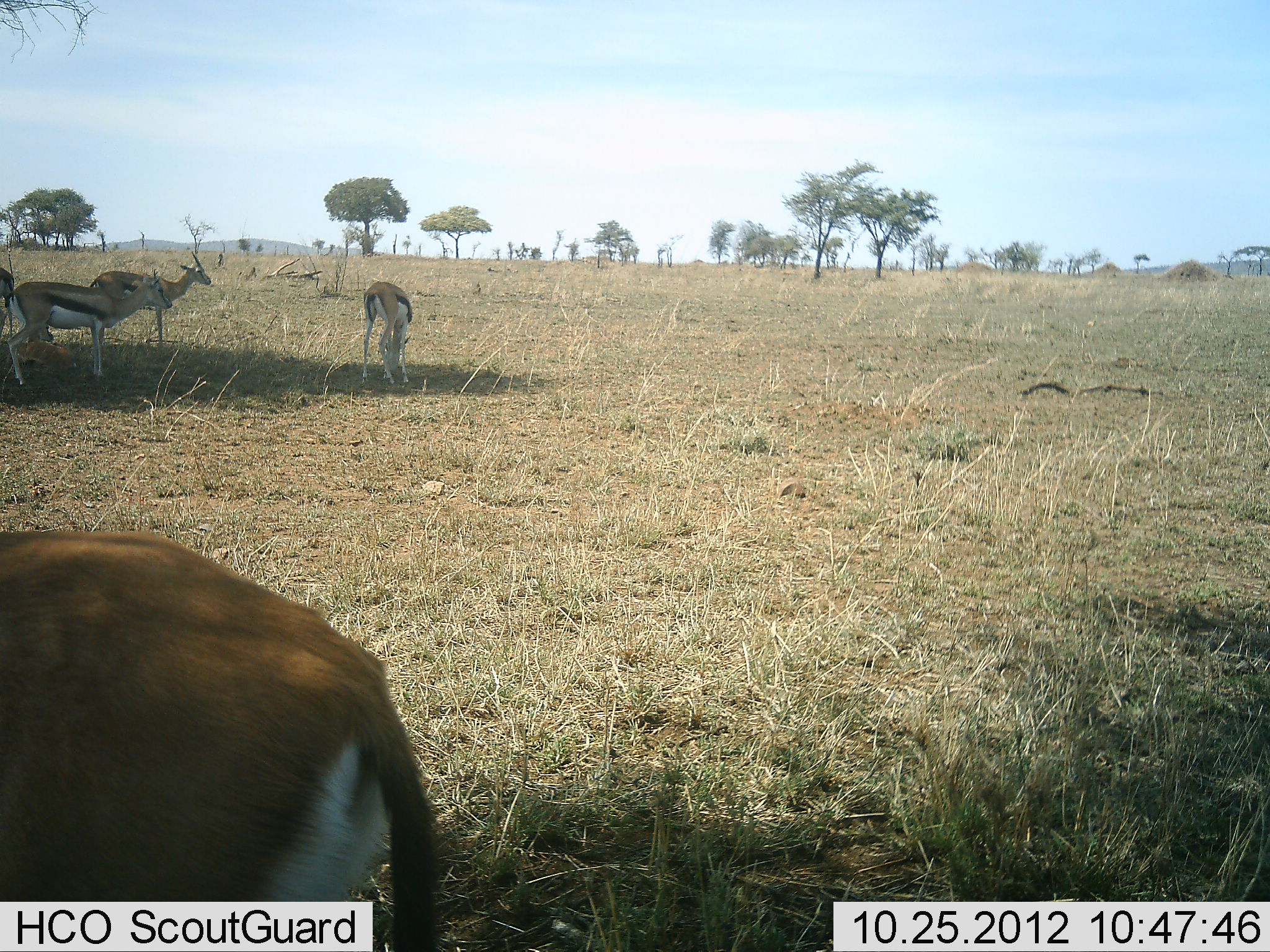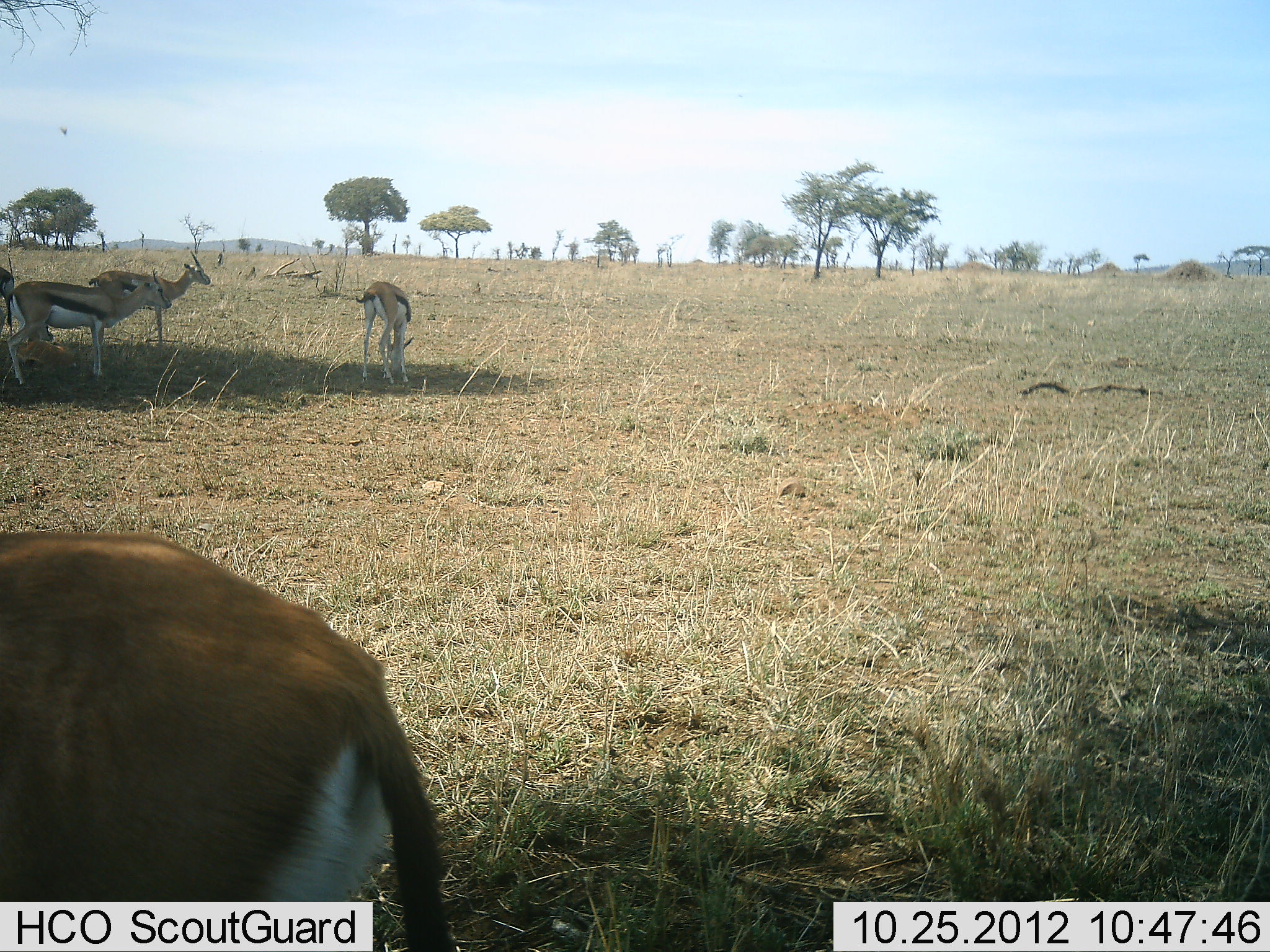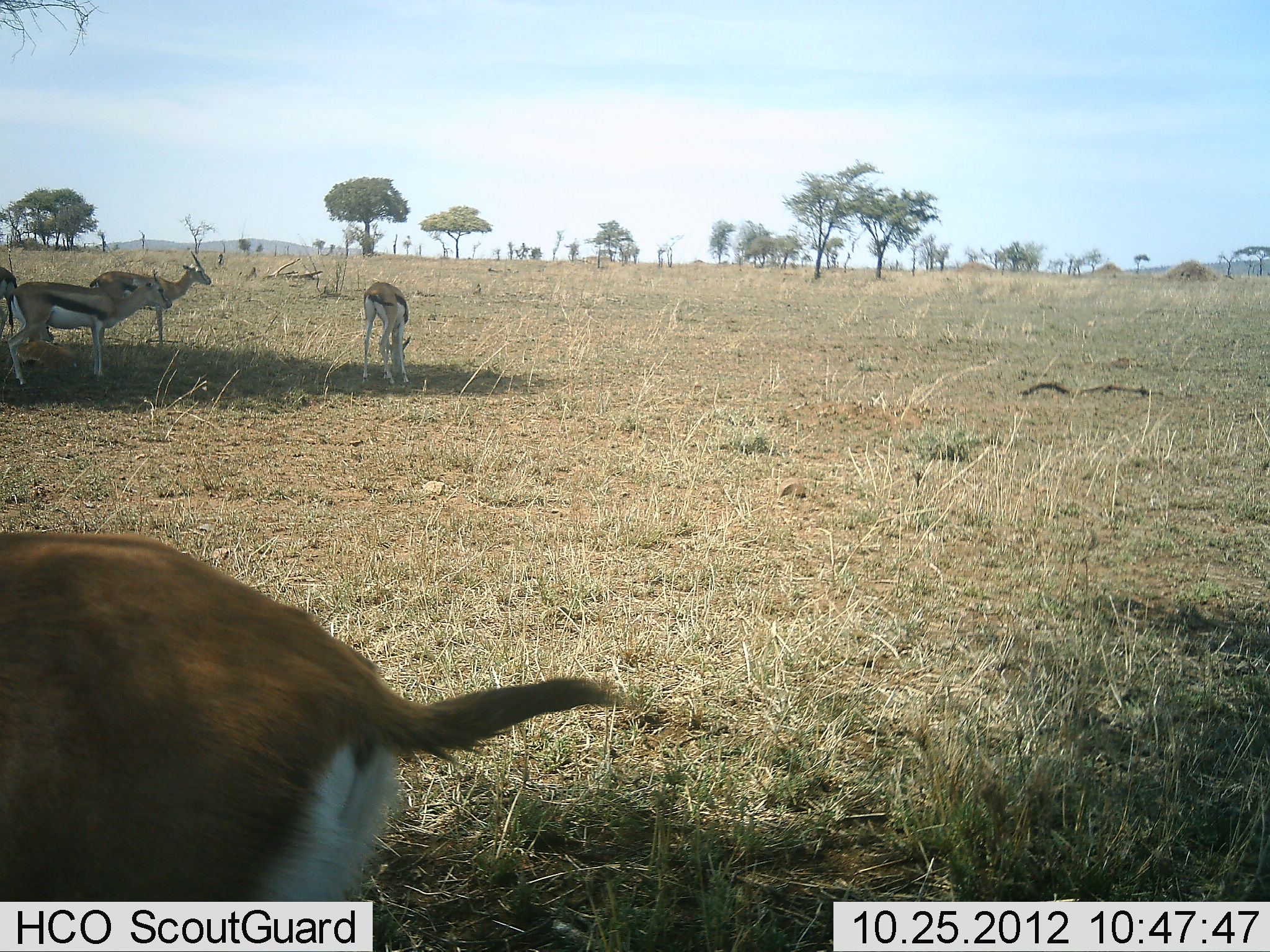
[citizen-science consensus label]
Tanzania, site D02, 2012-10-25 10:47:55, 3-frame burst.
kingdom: Animalia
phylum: Chordata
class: Mammalia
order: Artiodactyla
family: Bovidae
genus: Eudorcas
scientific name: Eudorcas thomsonii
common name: thomson's gazelle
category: gazellethomsons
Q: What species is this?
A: Gazellethomsons (thomson's gazelle) (Eudorcas thomsonii).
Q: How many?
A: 5.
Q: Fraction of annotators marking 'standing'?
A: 100%.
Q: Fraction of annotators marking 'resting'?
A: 10%.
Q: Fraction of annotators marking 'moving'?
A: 0%.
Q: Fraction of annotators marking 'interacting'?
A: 0%.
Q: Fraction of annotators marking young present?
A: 0%.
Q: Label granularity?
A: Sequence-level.